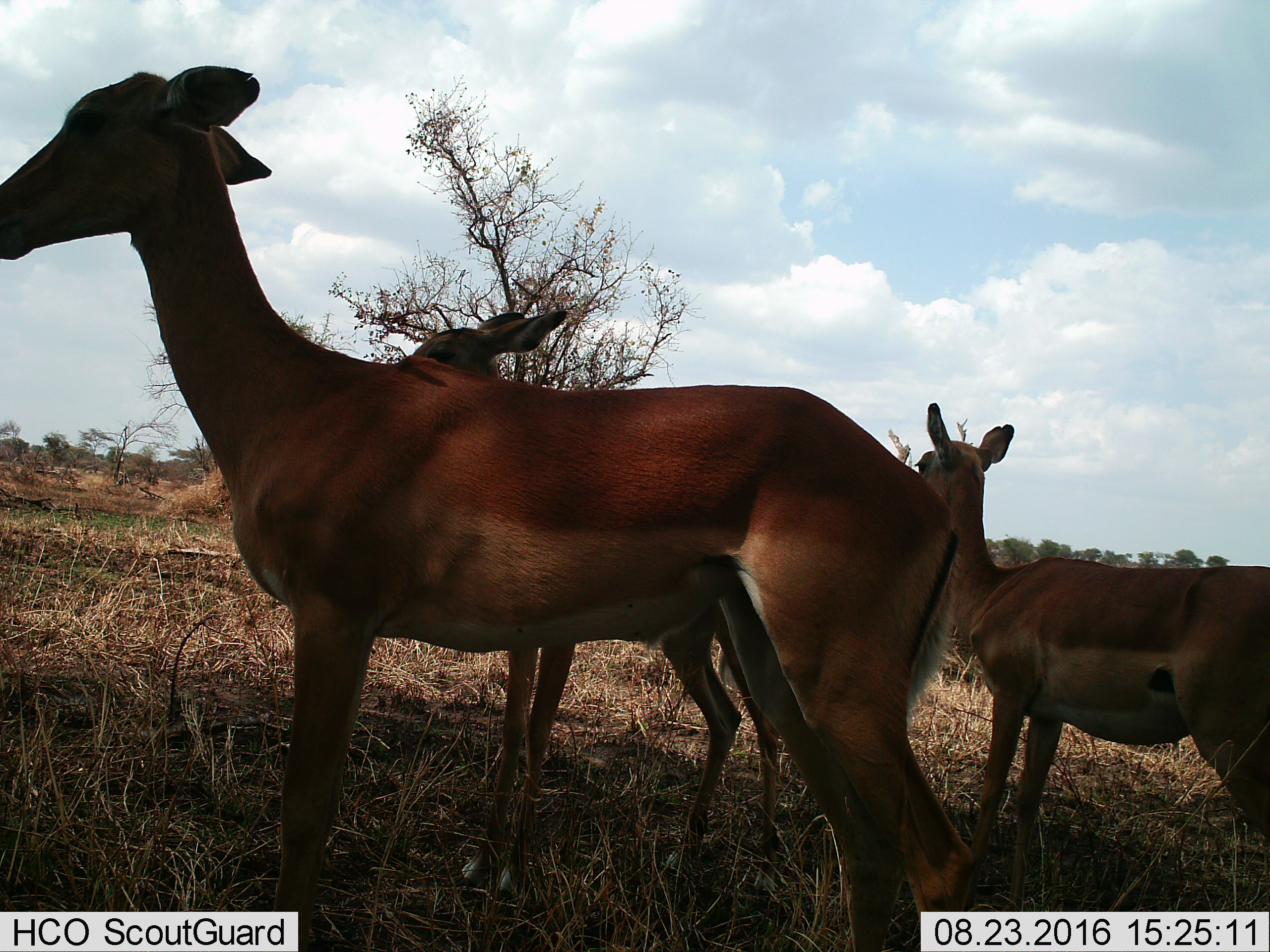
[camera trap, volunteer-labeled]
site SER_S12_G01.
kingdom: Animalia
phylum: Chordata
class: Mammalia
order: Artiodactyla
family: Bovidae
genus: Aepyceros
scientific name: Aepyceros melampus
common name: impala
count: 3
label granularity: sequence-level